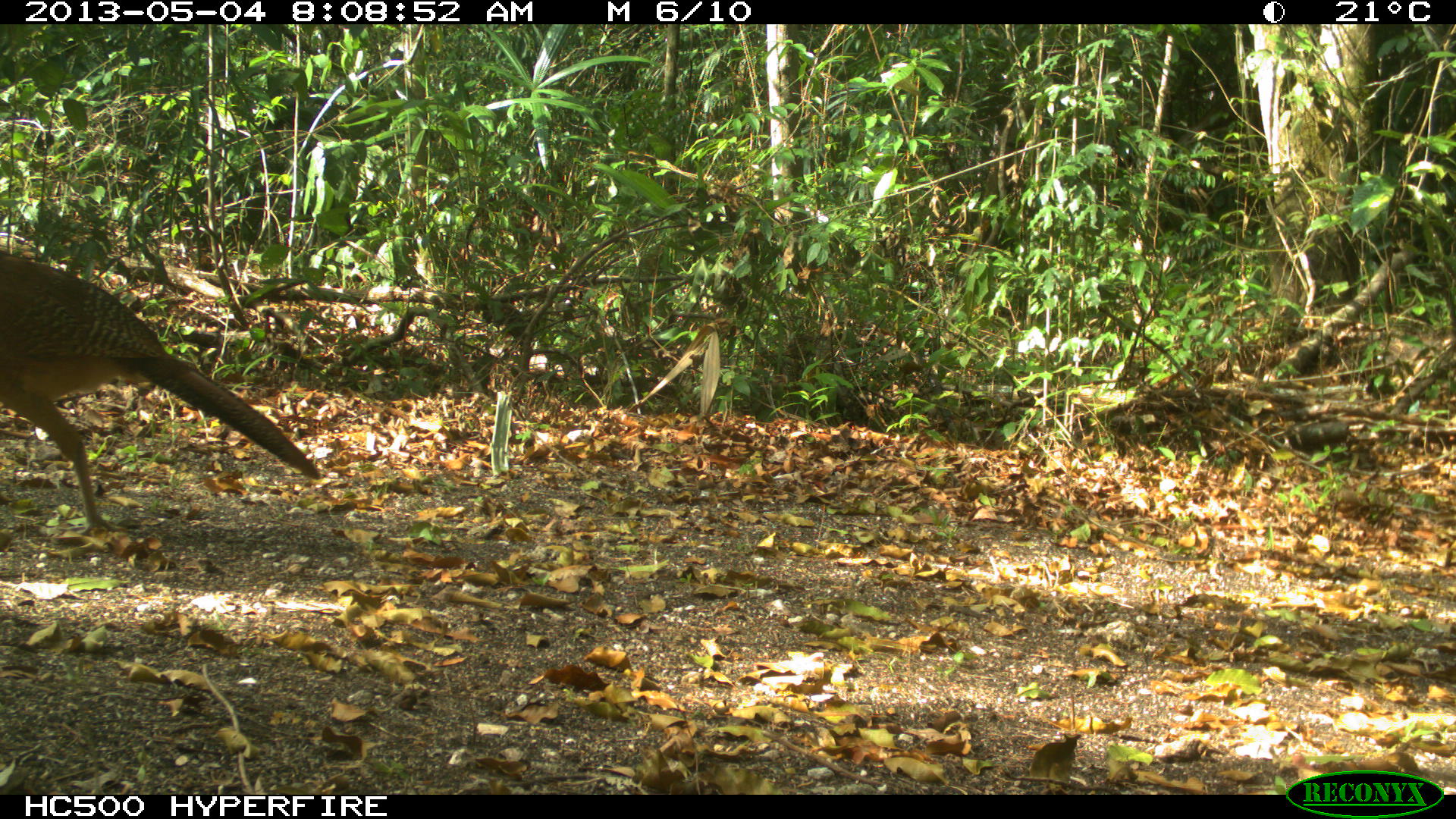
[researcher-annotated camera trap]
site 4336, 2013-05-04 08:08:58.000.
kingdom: Animalia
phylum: Chordata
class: Aves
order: Galliformes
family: Cracidae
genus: Crax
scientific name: Crax rubra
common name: great curassow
Crax rubra (great curassow), count 1, sex female.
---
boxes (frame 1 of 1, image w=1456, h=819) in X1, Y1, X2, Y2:
crax rubra: 0, 249, 320, 535